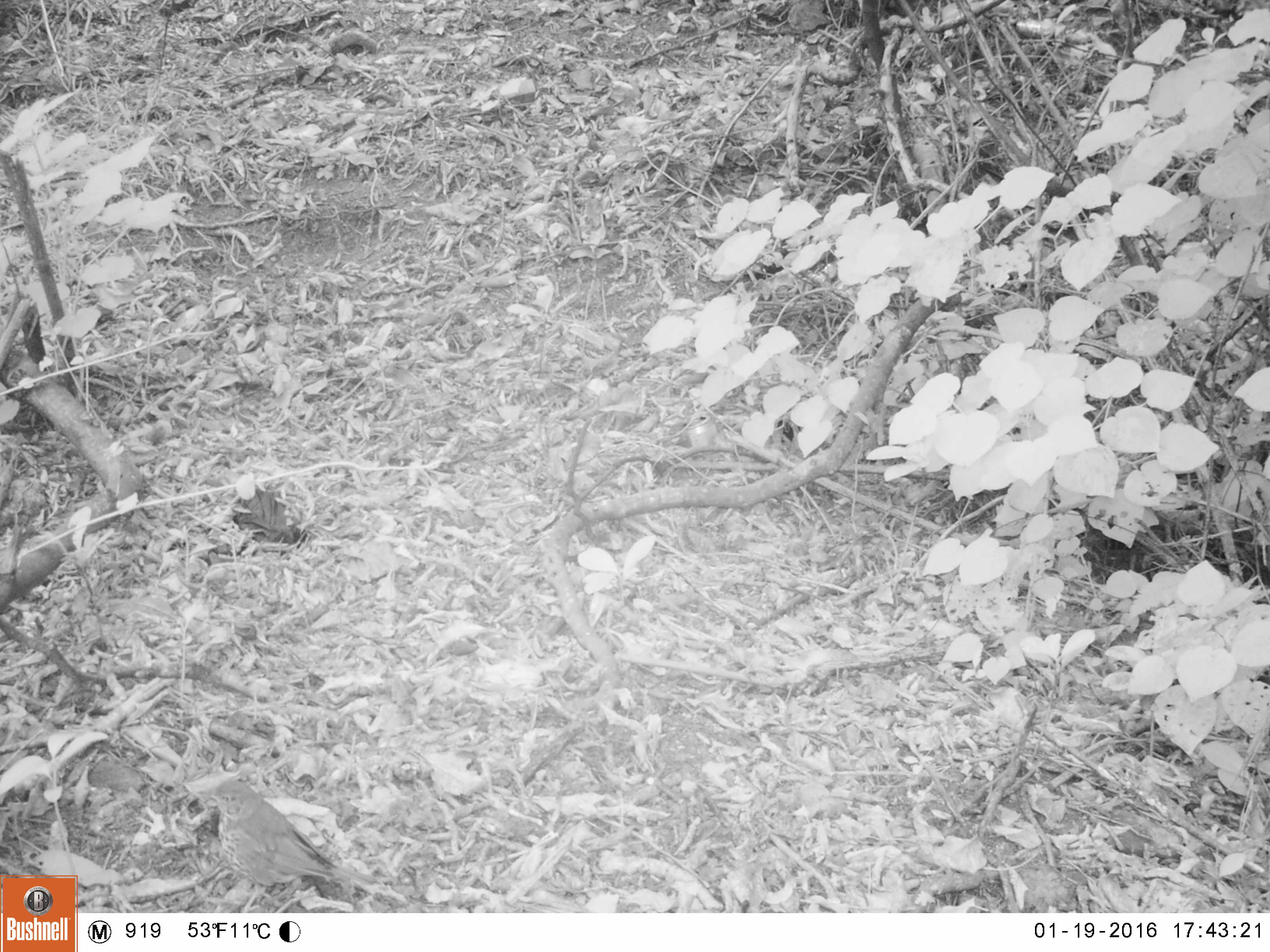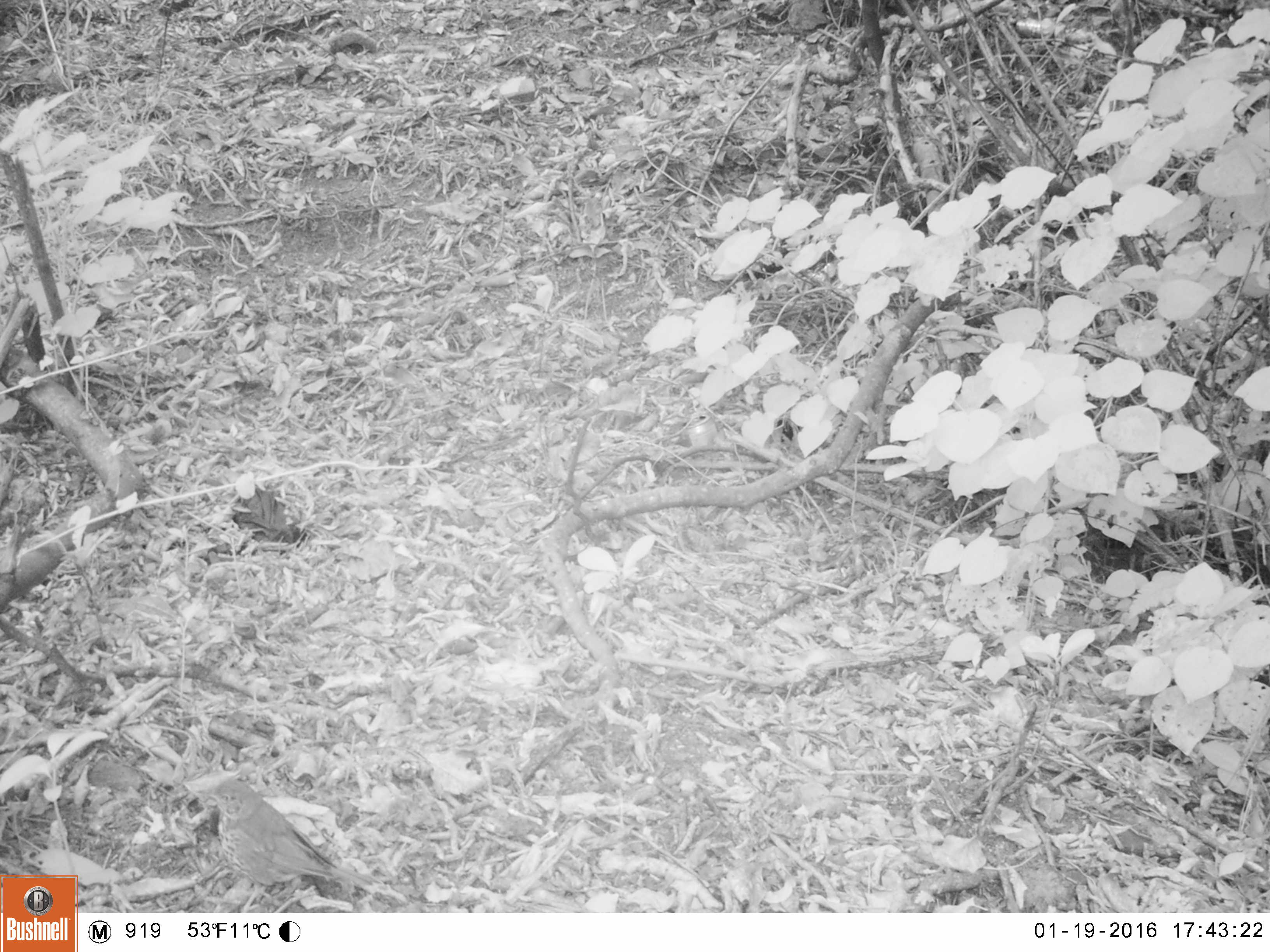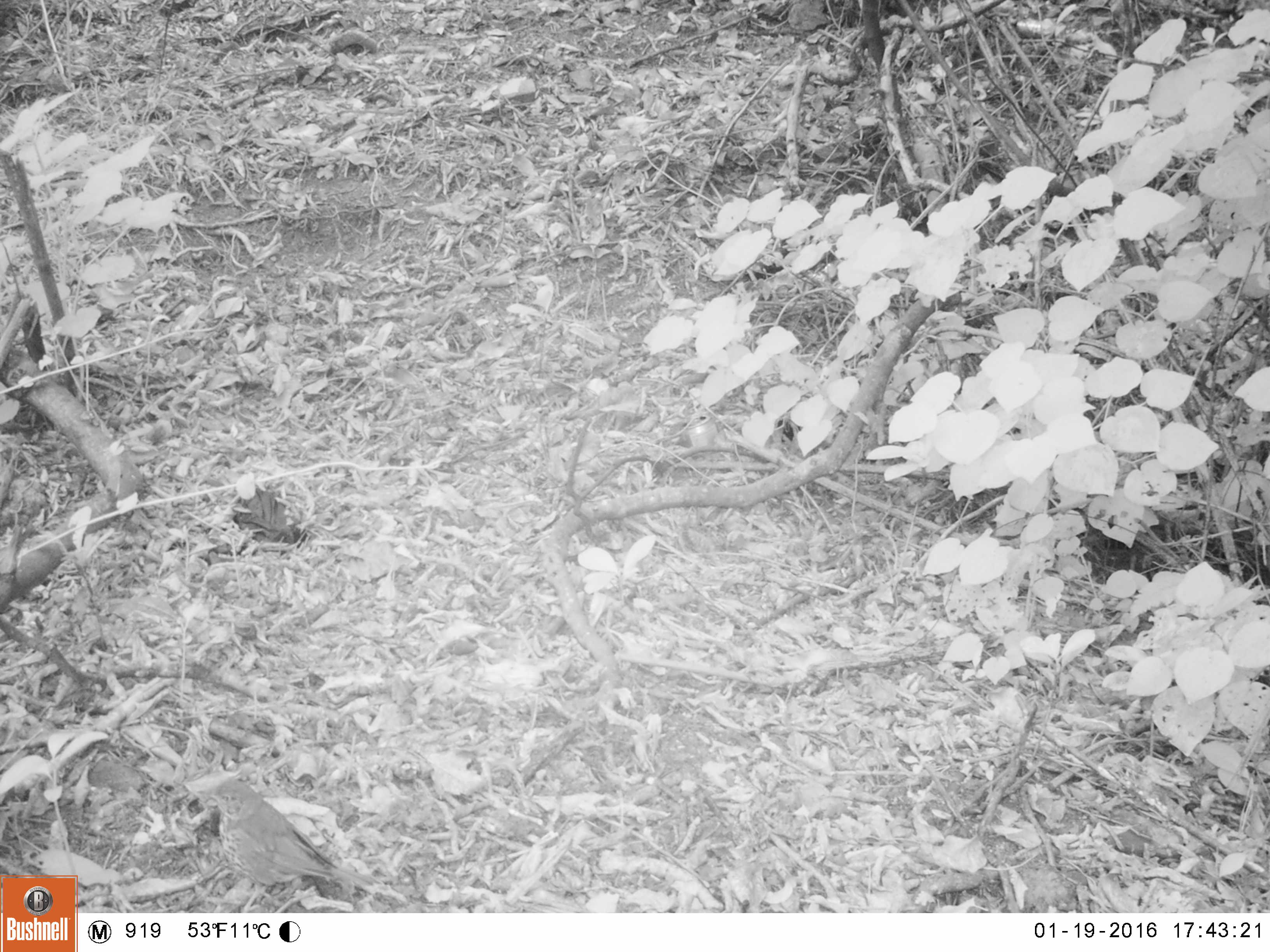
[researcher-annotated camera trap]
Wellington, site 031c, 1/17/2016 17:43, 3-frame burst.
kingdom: Animalia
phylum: Chordata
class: Aves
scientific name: Aves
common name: bird